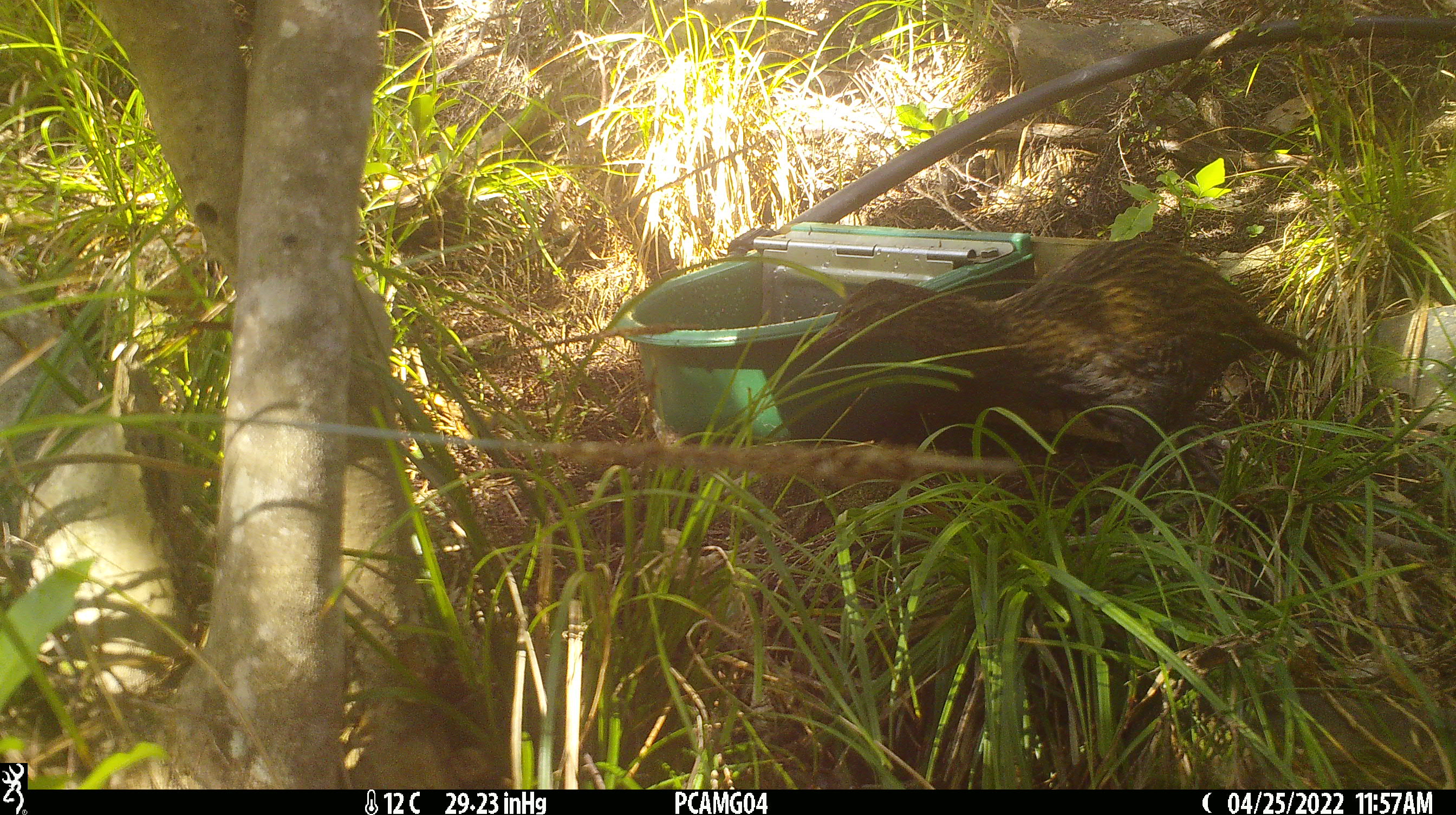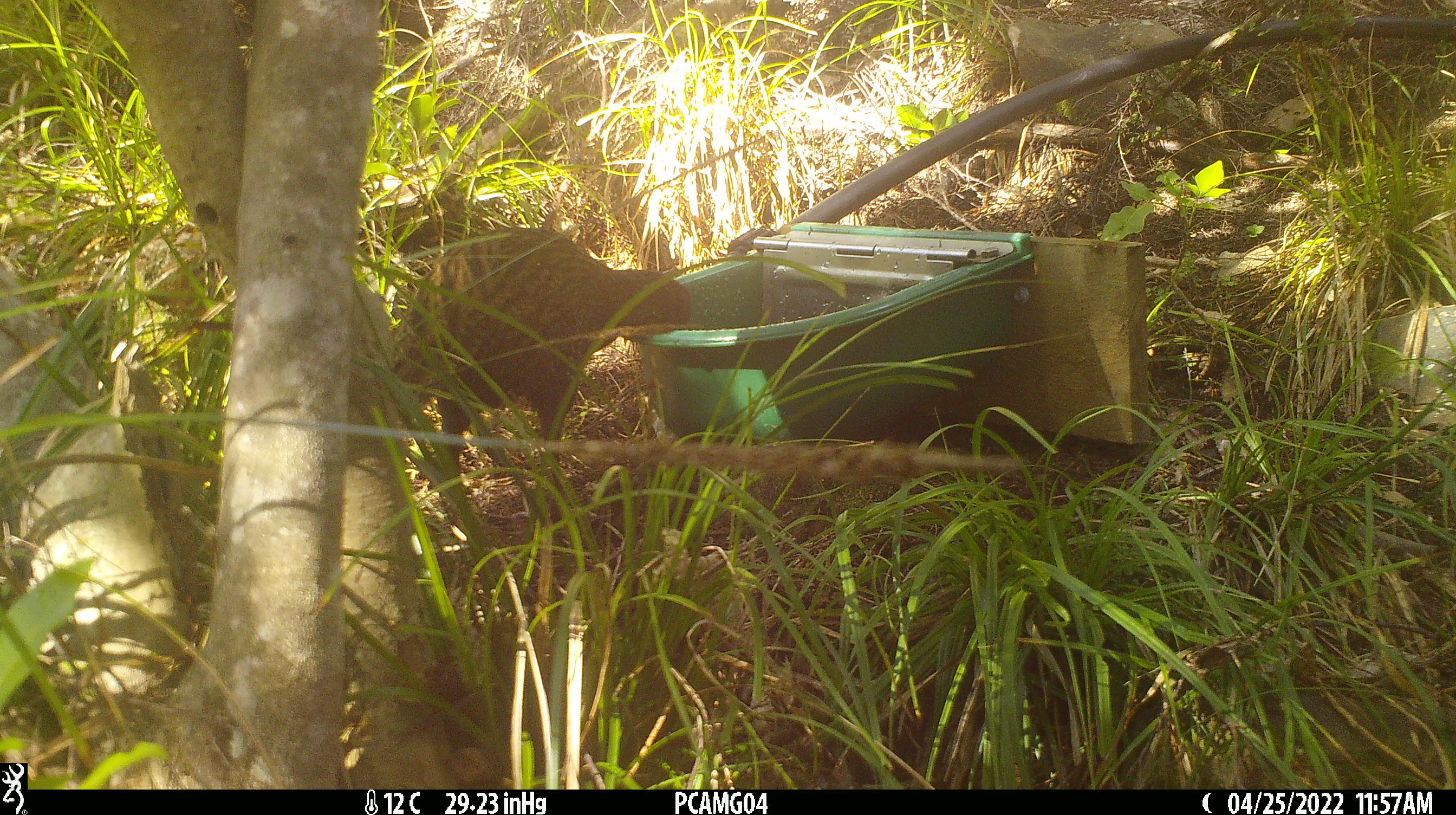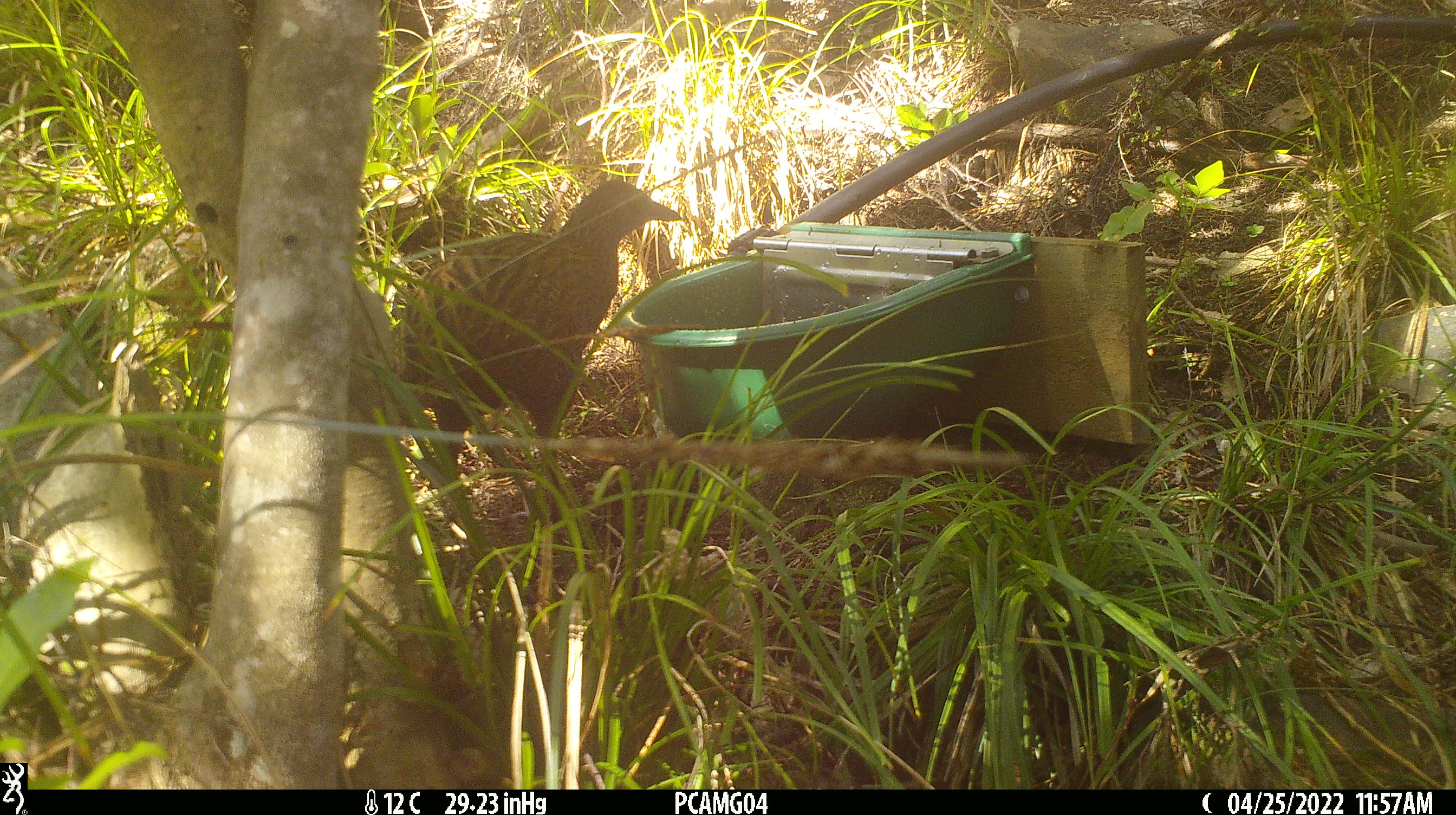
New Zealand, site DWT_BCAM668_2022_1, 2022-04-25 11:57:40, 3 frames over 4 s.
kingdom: Animalia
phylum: Chordata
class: Aves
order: Gruiformes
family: Rallidae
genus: Gallirallus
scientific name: Gallirallus australis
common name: weka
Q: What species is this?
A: Weka (Gallirallus australis).